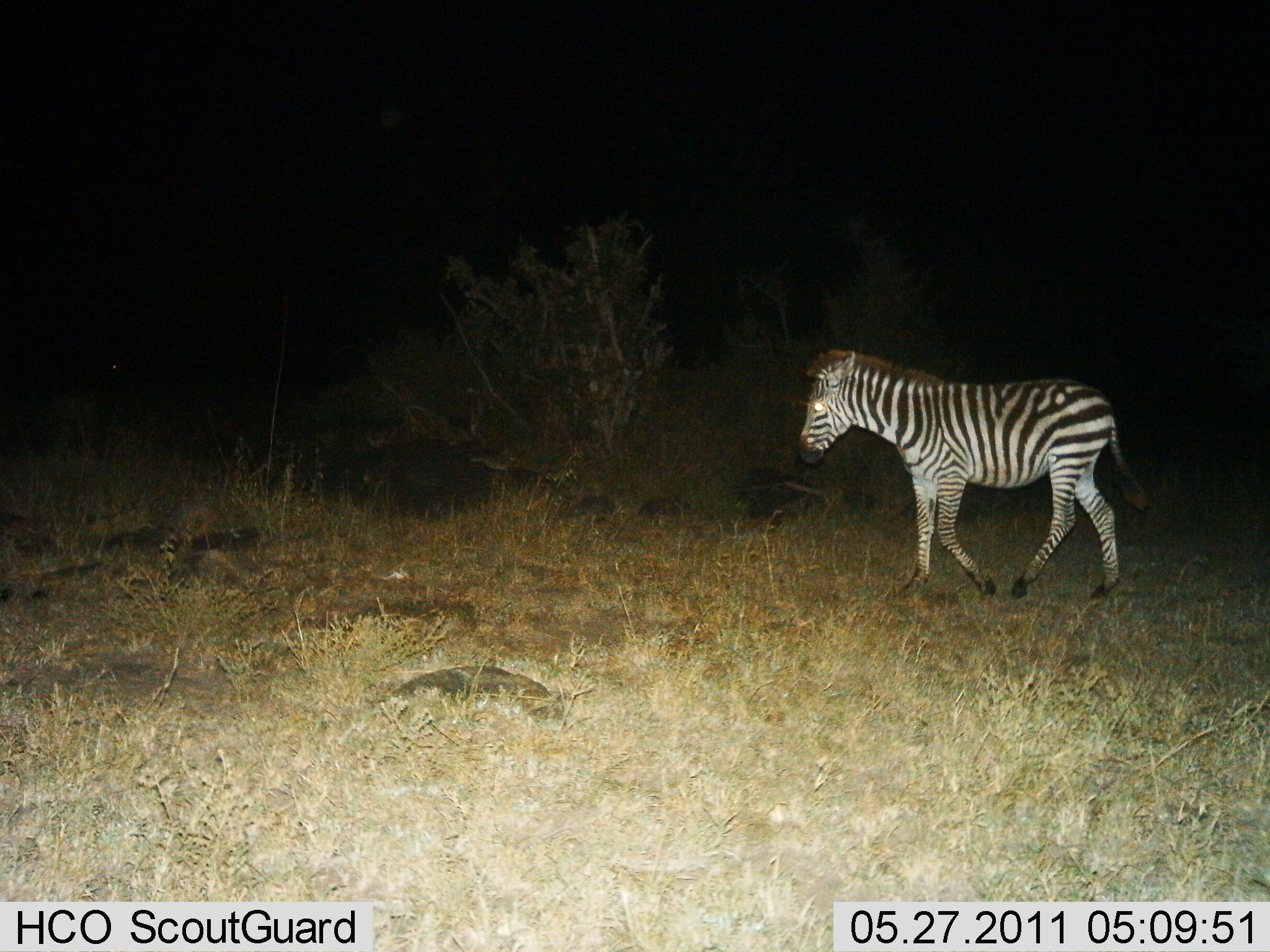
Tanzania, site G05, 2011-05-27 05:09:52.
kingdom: Animalia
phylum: Chordata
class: Mammalia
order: Perissodactyla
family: Equidae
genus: Equus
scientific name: Equus quagga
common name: plains zebra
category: zebra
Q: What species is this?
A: Zebra (plains zebra) (Equus quagga).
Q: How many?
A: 1.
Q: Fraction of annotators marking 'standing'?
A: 14%.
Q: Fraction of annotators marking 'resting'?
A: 0%.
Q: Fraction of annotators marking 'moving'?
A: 86%.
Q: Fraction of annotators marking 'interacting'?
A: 0%.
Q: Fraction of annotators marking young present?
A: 7%.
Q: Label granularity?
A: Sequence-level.